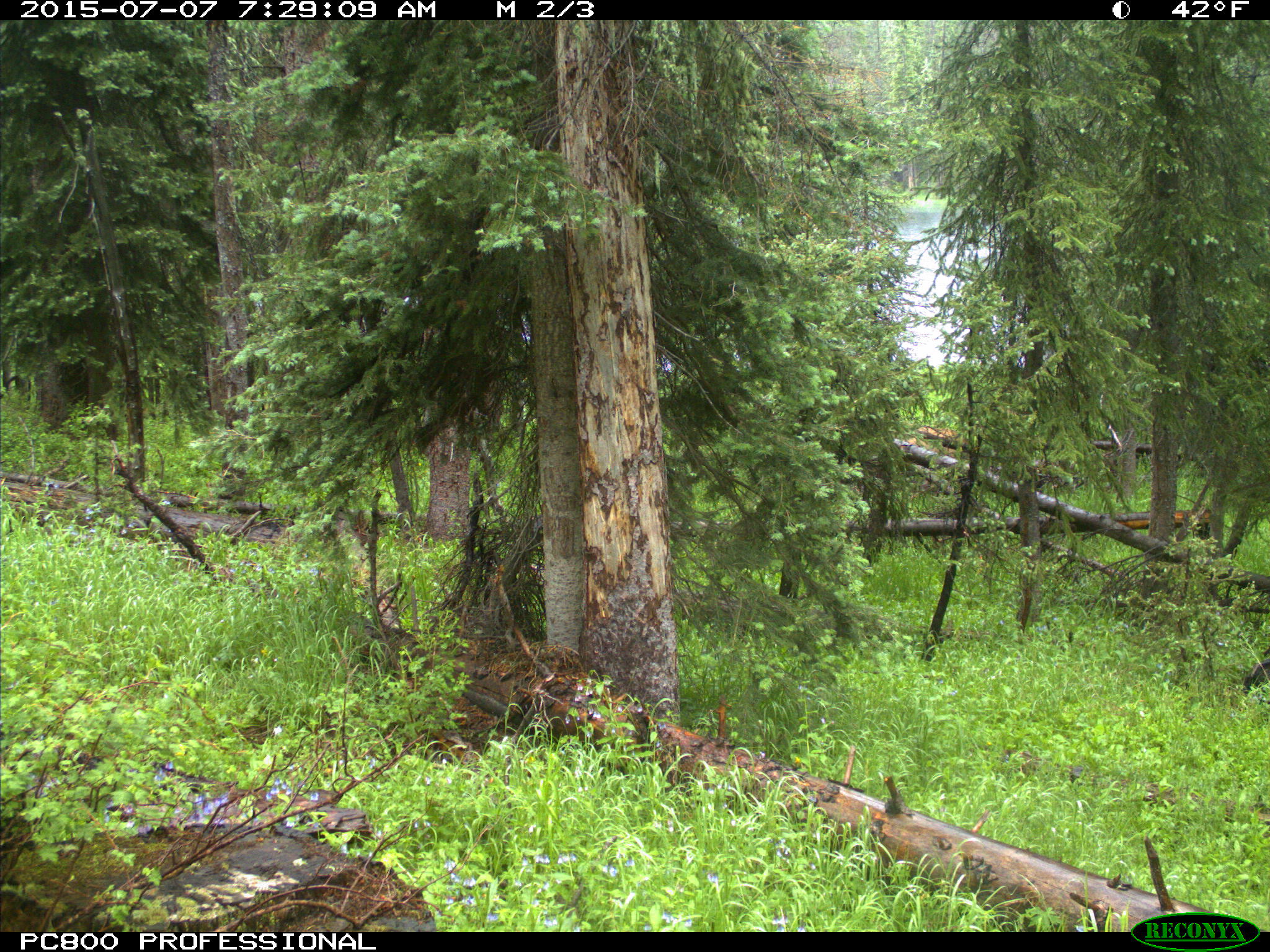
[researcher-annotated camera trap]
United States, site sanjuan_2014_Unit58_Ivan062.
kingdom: Animalia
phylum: Chordata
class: Mammalia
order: Artiodactyla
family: Cervidae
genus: Cervus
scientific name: Cervus elaphus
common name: red deer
Cervus elaphus (red deer).